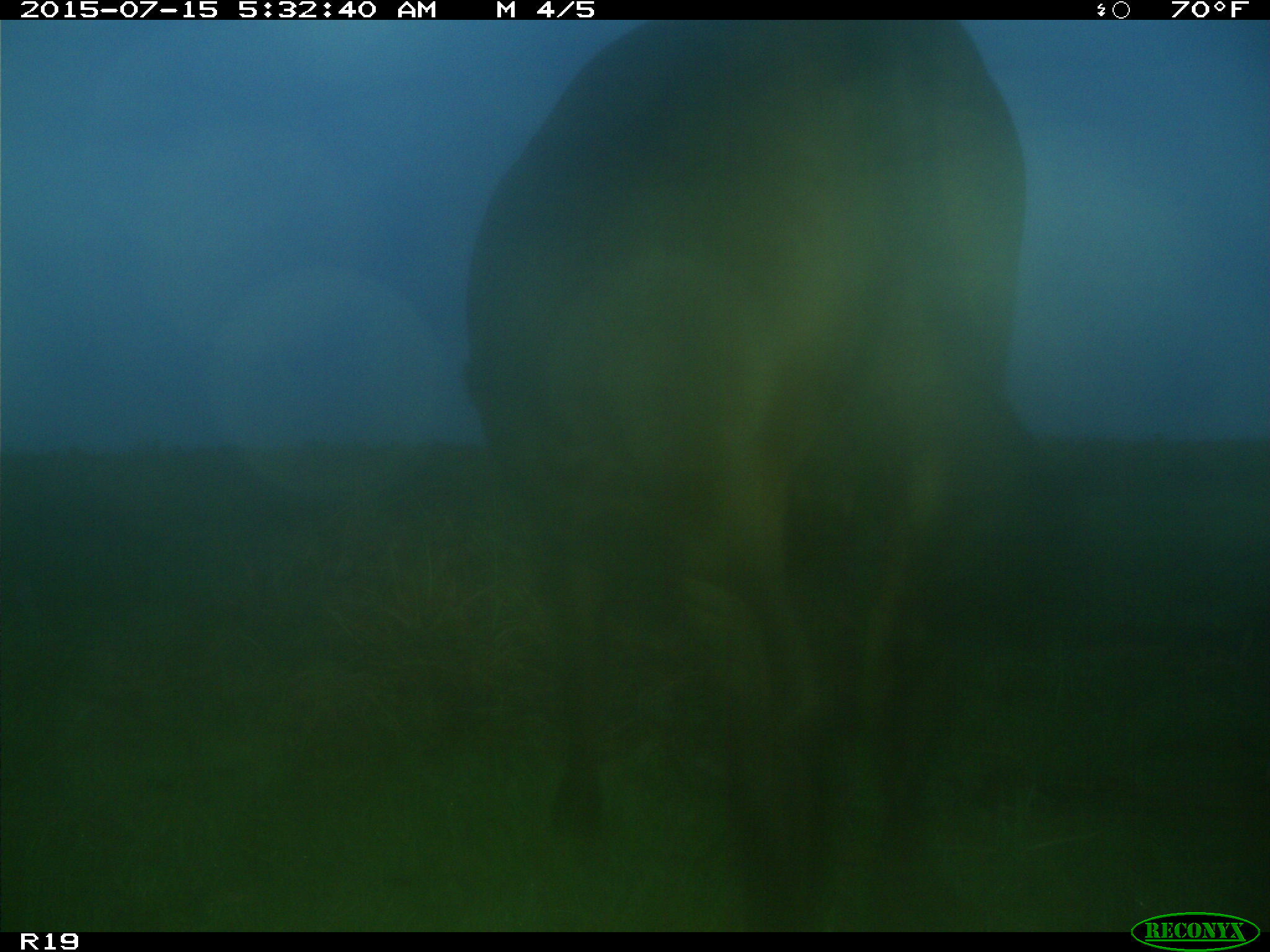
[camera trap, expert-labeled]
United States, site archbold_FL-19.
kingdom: Animalia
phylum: Chordata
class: Mammalia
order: Artiodactyla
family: Bovidae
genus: Bos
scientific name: Bos taurus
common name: domestic cow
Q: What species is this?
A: Bos taurus (domestic cow).